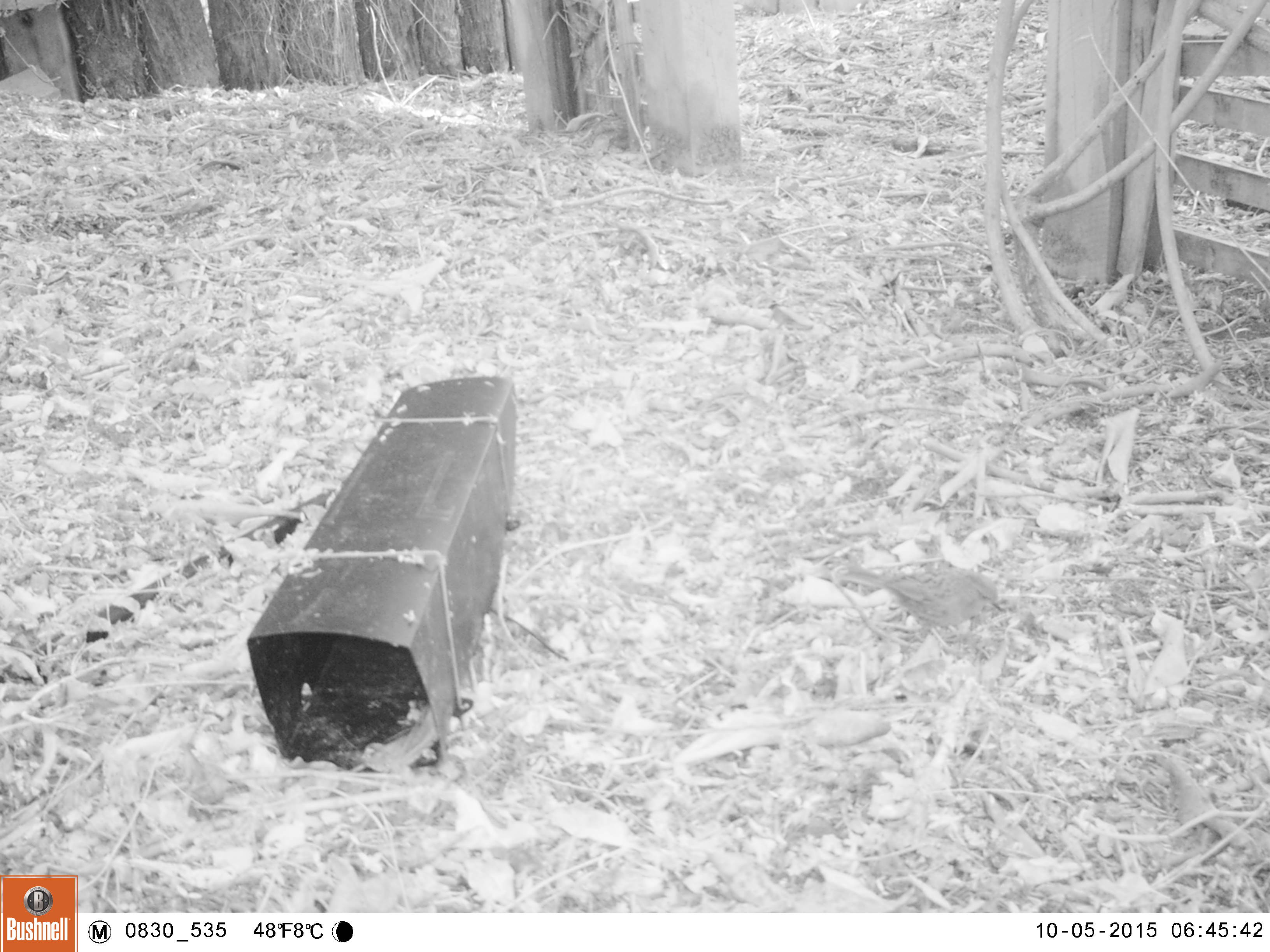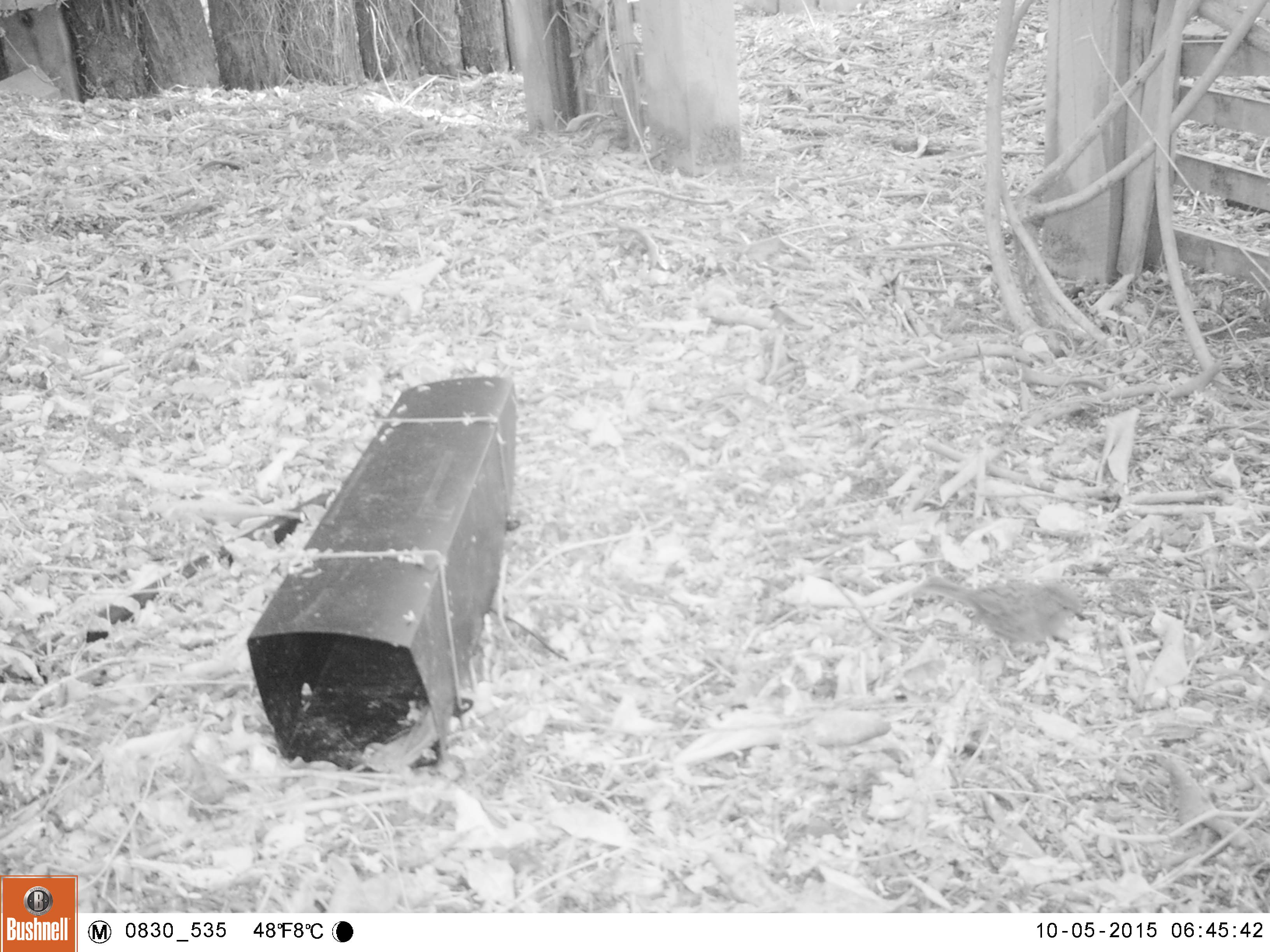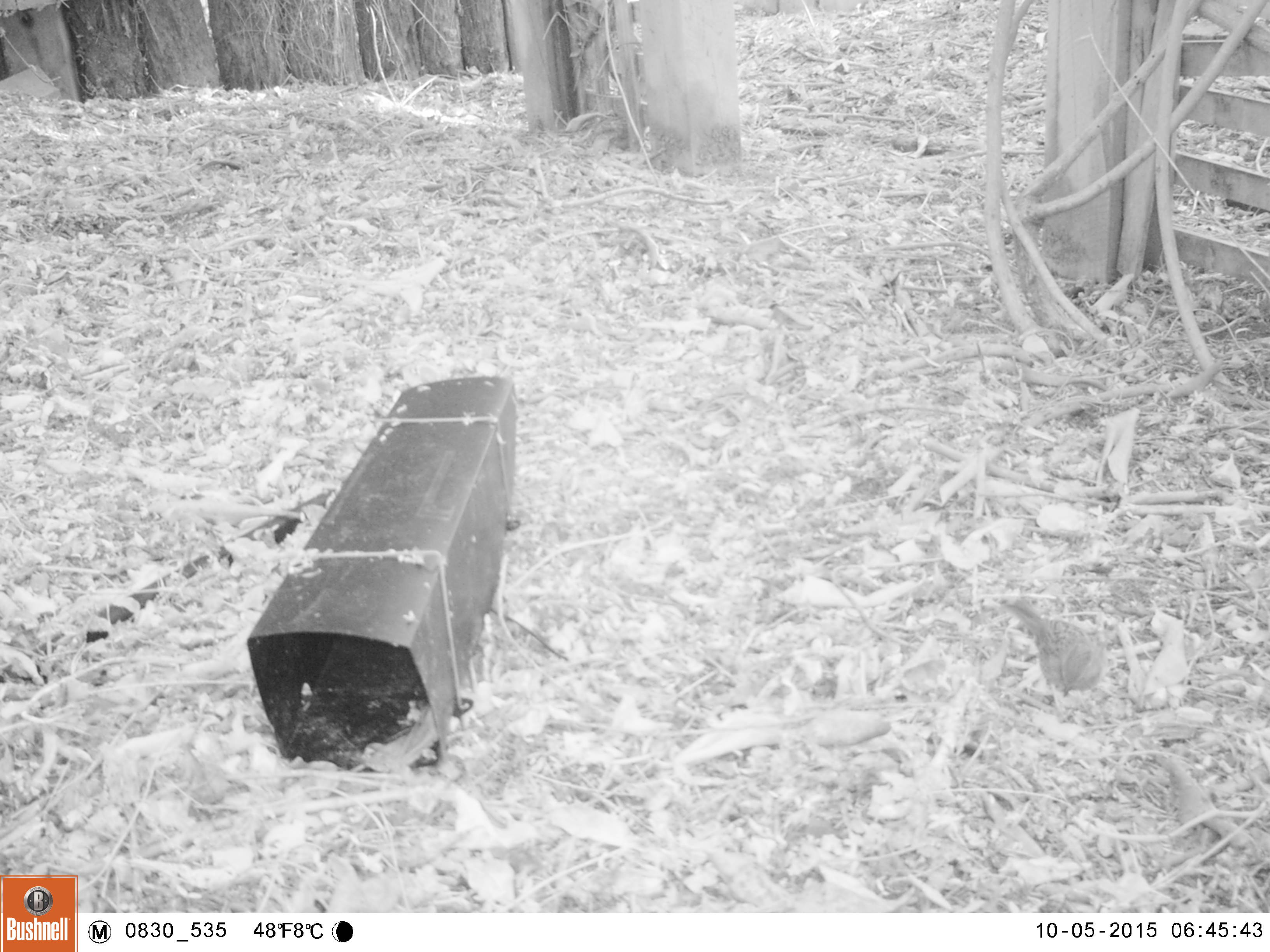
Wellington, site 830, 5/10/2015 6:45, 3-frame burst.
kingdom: Animalia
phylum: Chordata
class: Aves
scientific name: Aves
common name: bird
Bird (Aves).